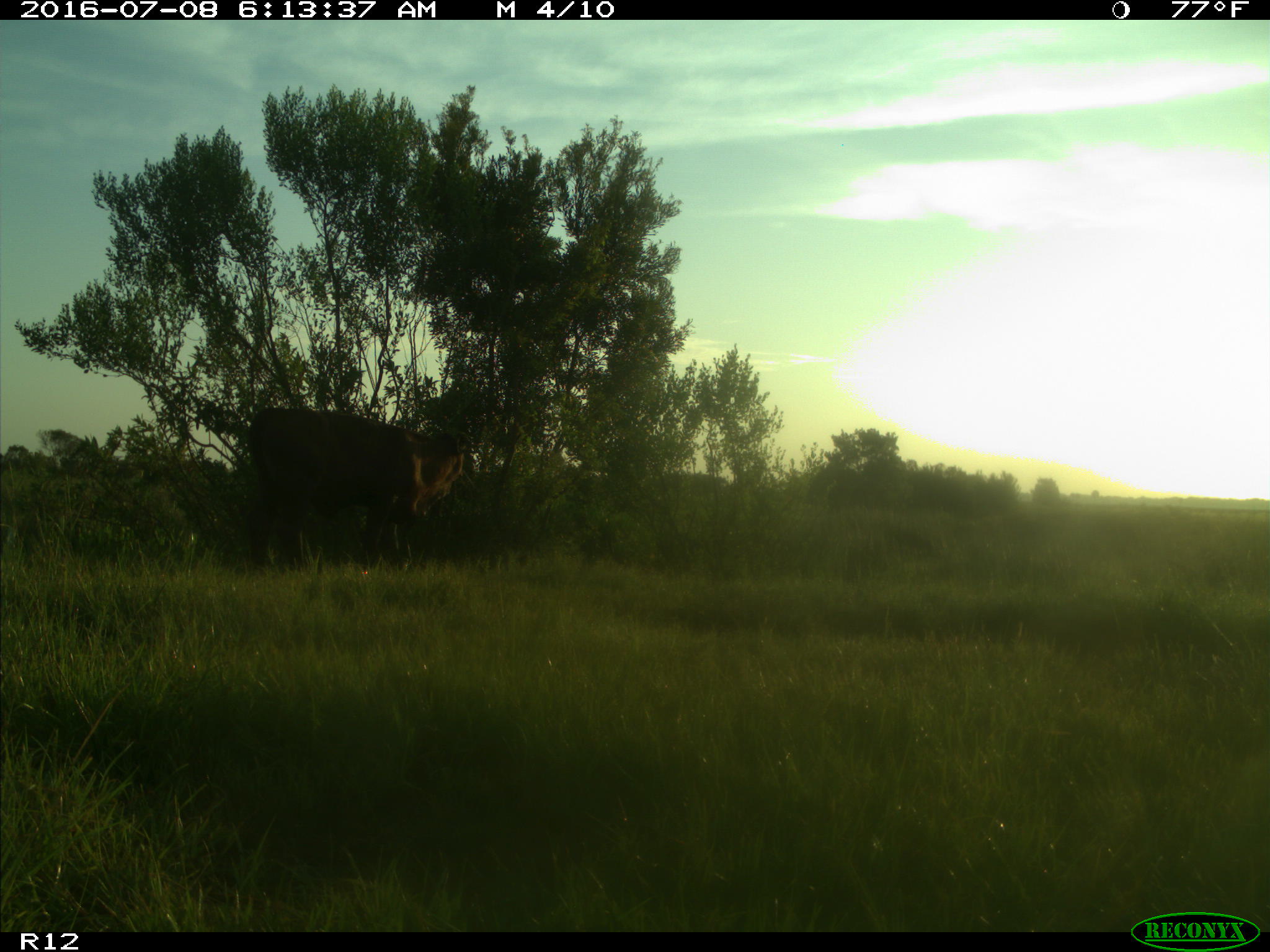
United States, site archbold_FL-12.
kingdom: Animalia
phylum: Chordata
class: Mammalia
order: Artiodactyla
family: Bovidae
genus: Bos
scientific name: Bos taurus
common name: domestic cow